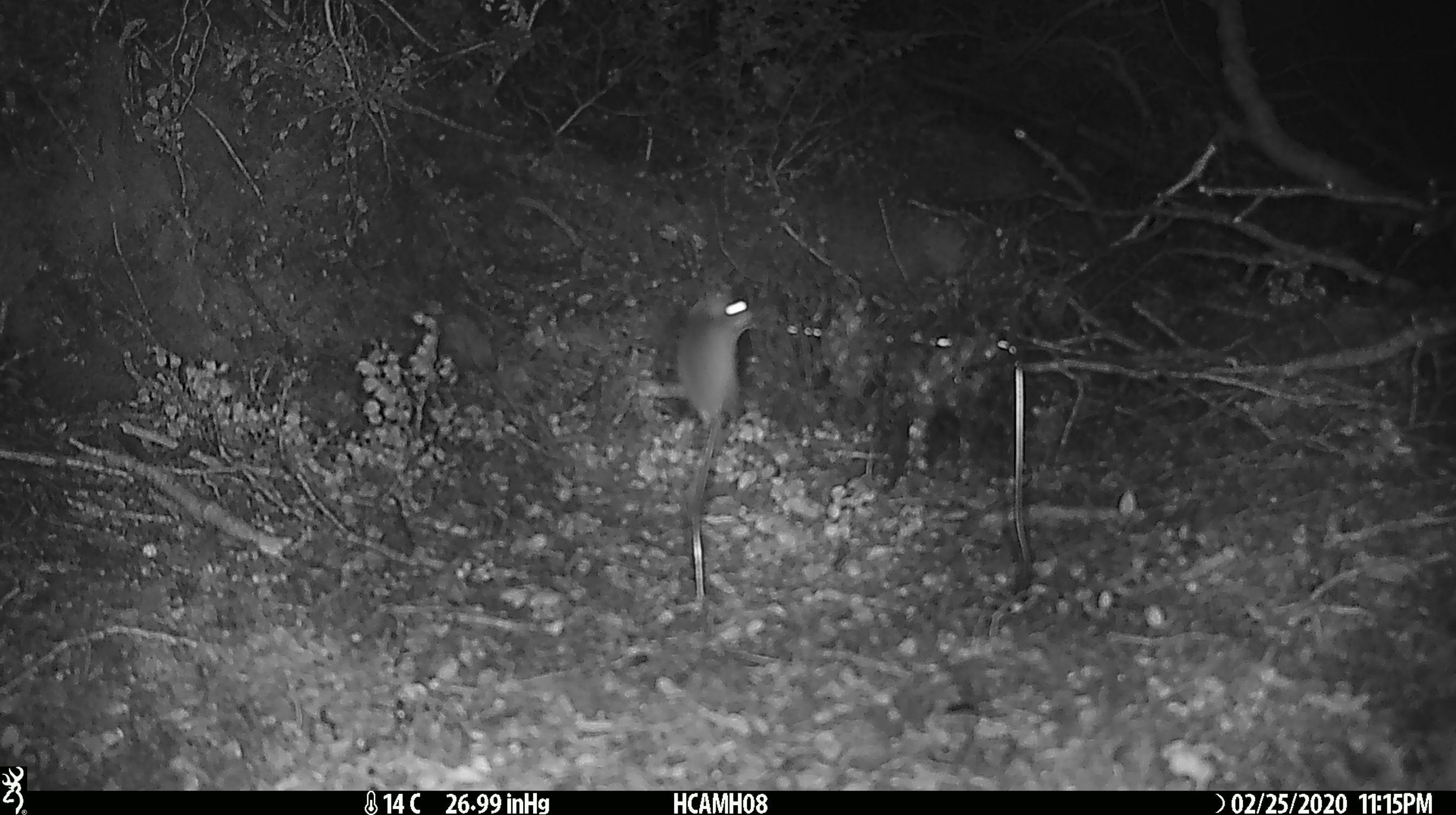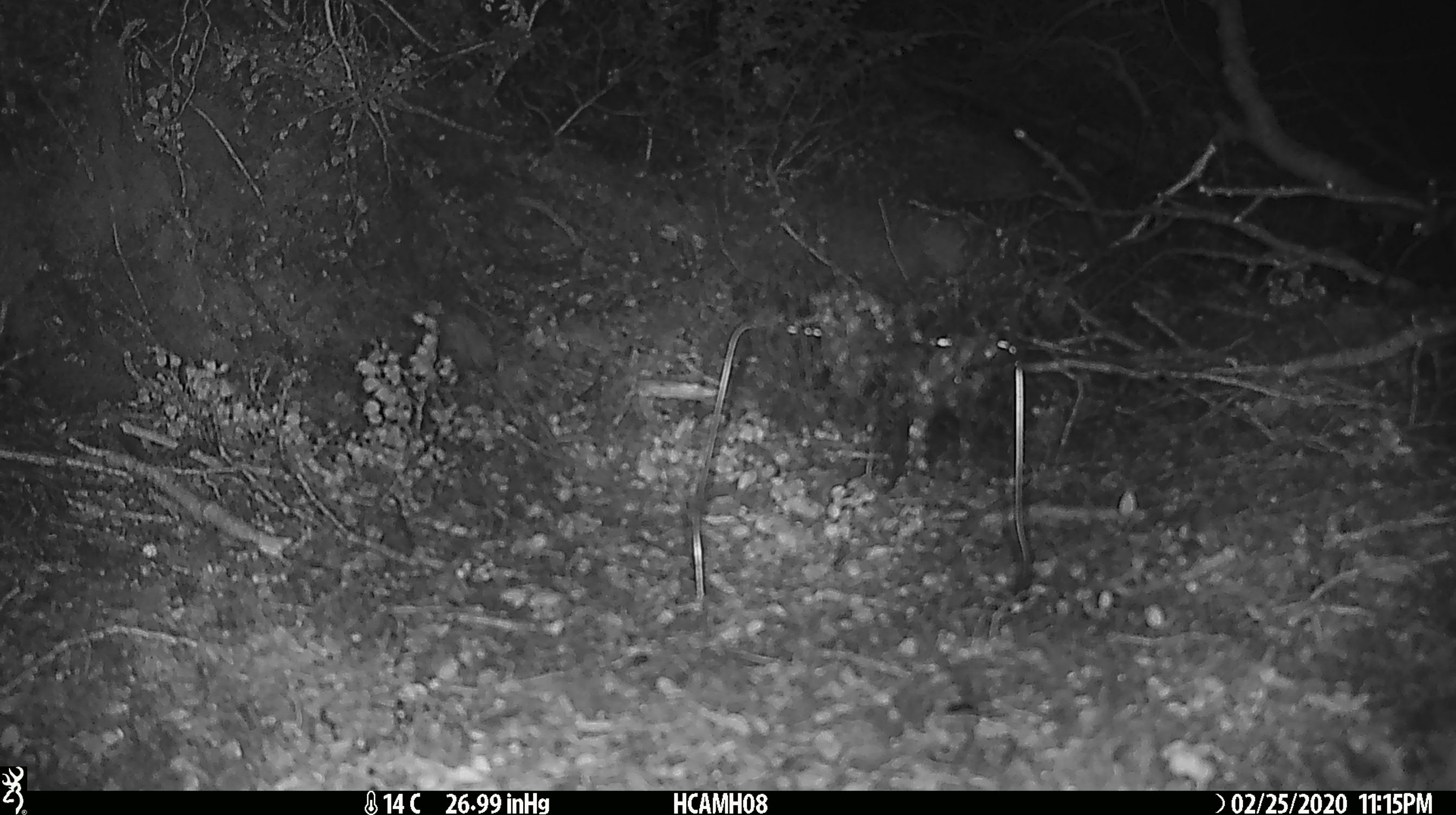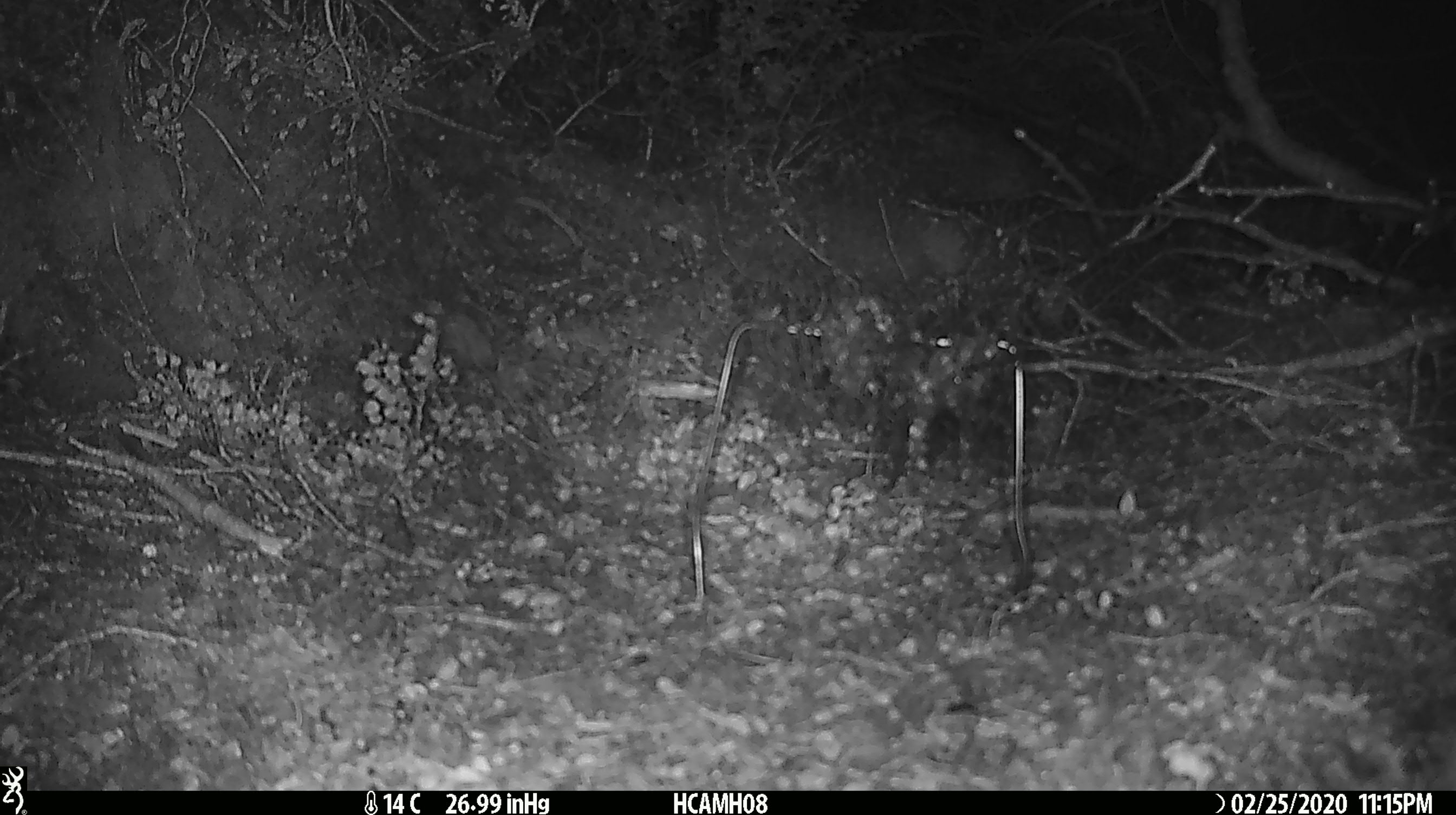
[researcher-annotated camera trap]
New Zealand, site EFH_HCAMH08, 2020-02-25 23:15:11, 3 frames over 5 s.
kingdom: Animalia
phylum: Chordata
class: Mammalia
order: Rodentia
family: Muridae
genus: Mus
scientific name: Mus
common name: mouse